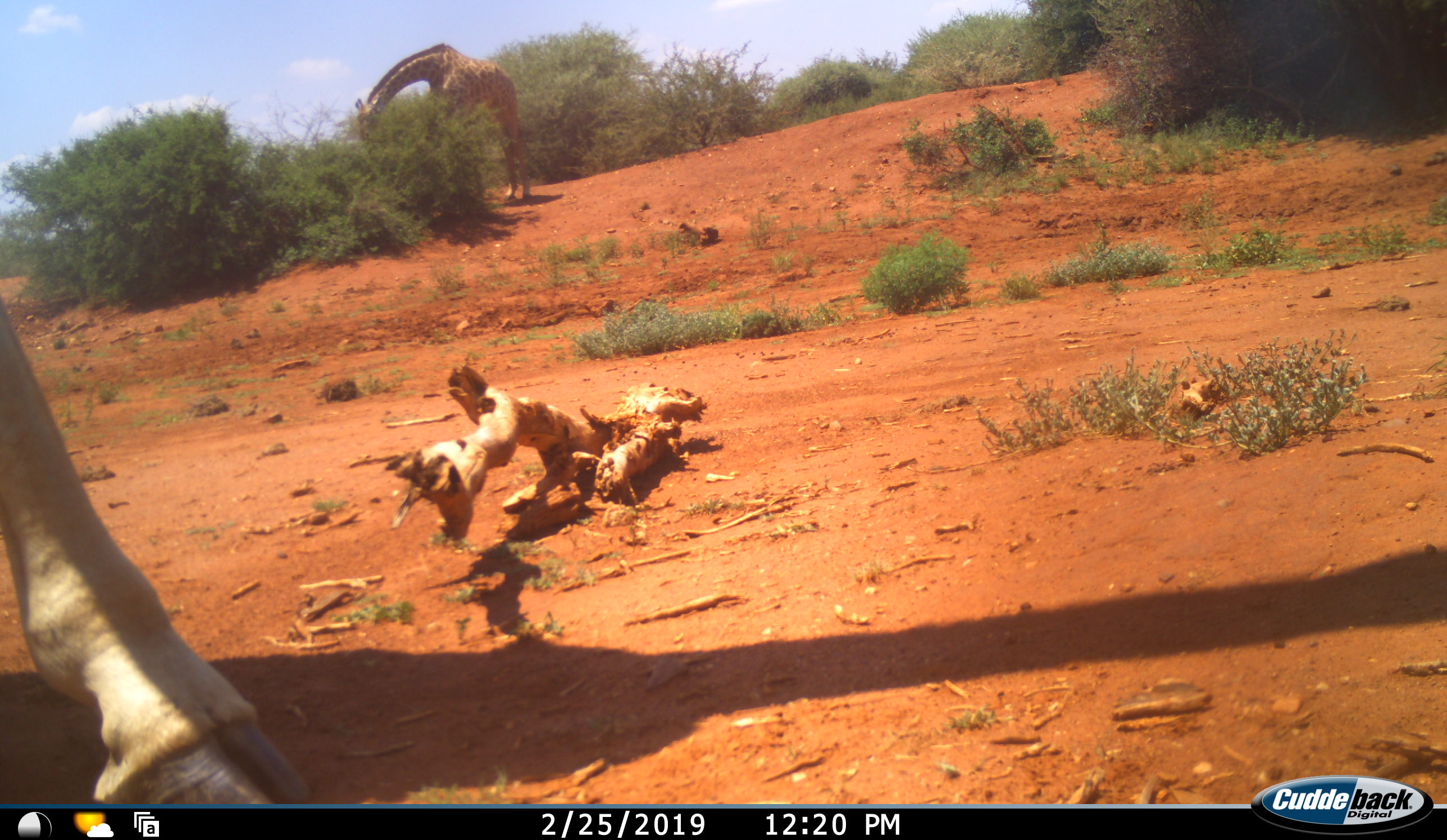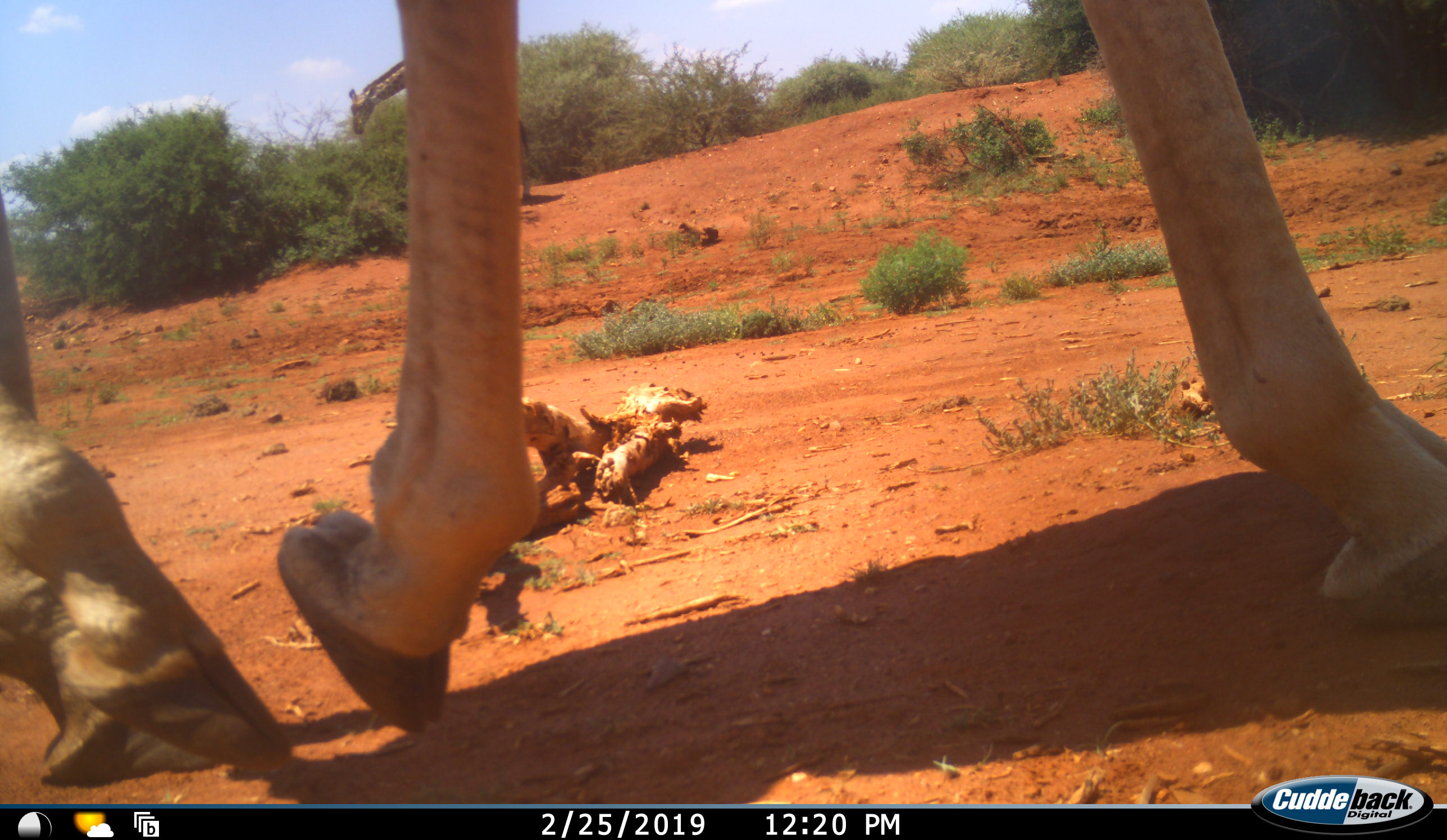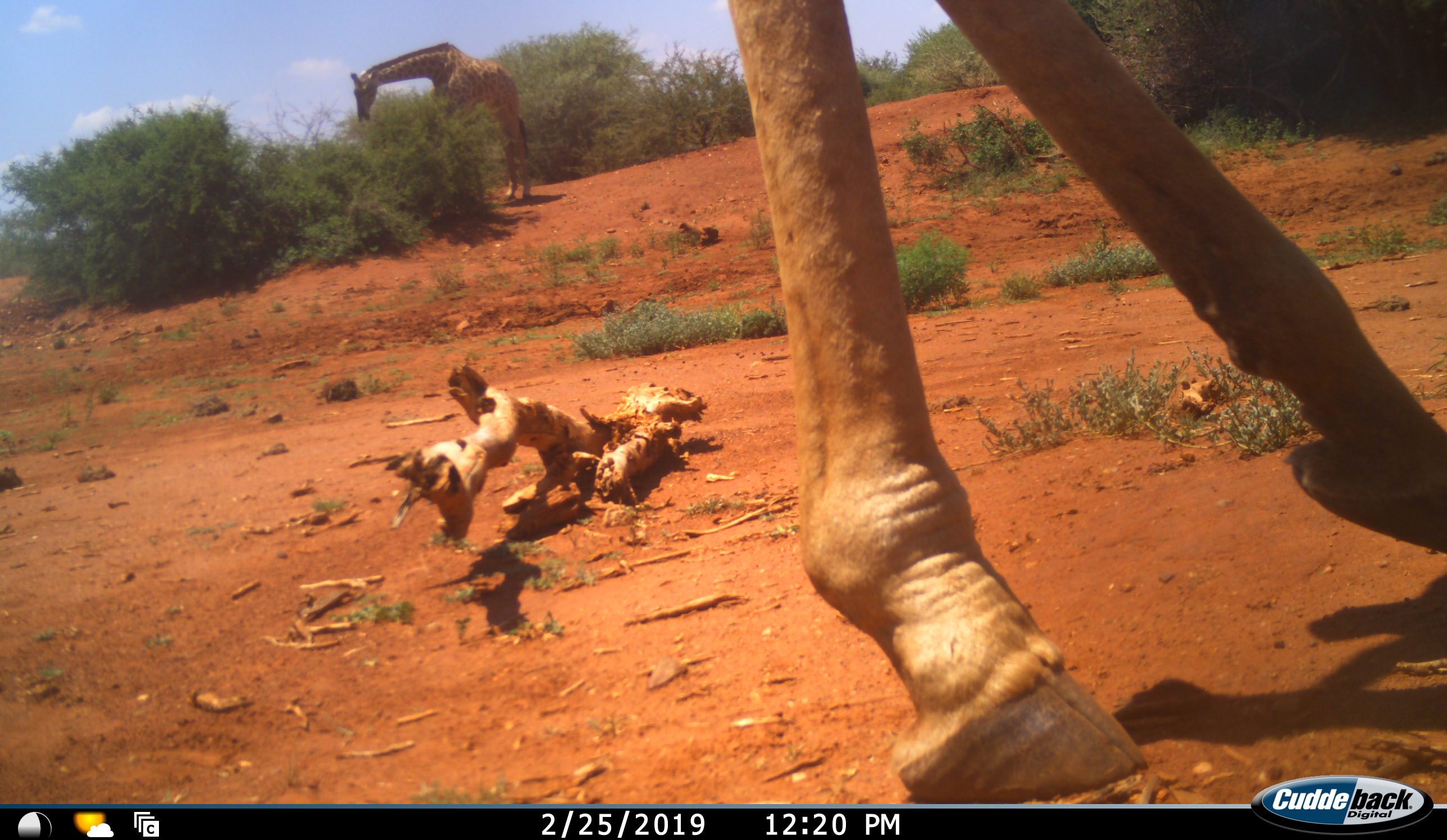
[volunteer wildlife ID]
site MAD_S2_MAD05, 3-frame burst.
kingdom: Animalia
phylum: Chordata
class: Mammalia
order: Artiodactyla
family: Giraffidae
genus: Giraffa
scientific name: Giraffa camelopardalis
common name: giraffe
Giraffe (Giraffa camelopardalis), count 2. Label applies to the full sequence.